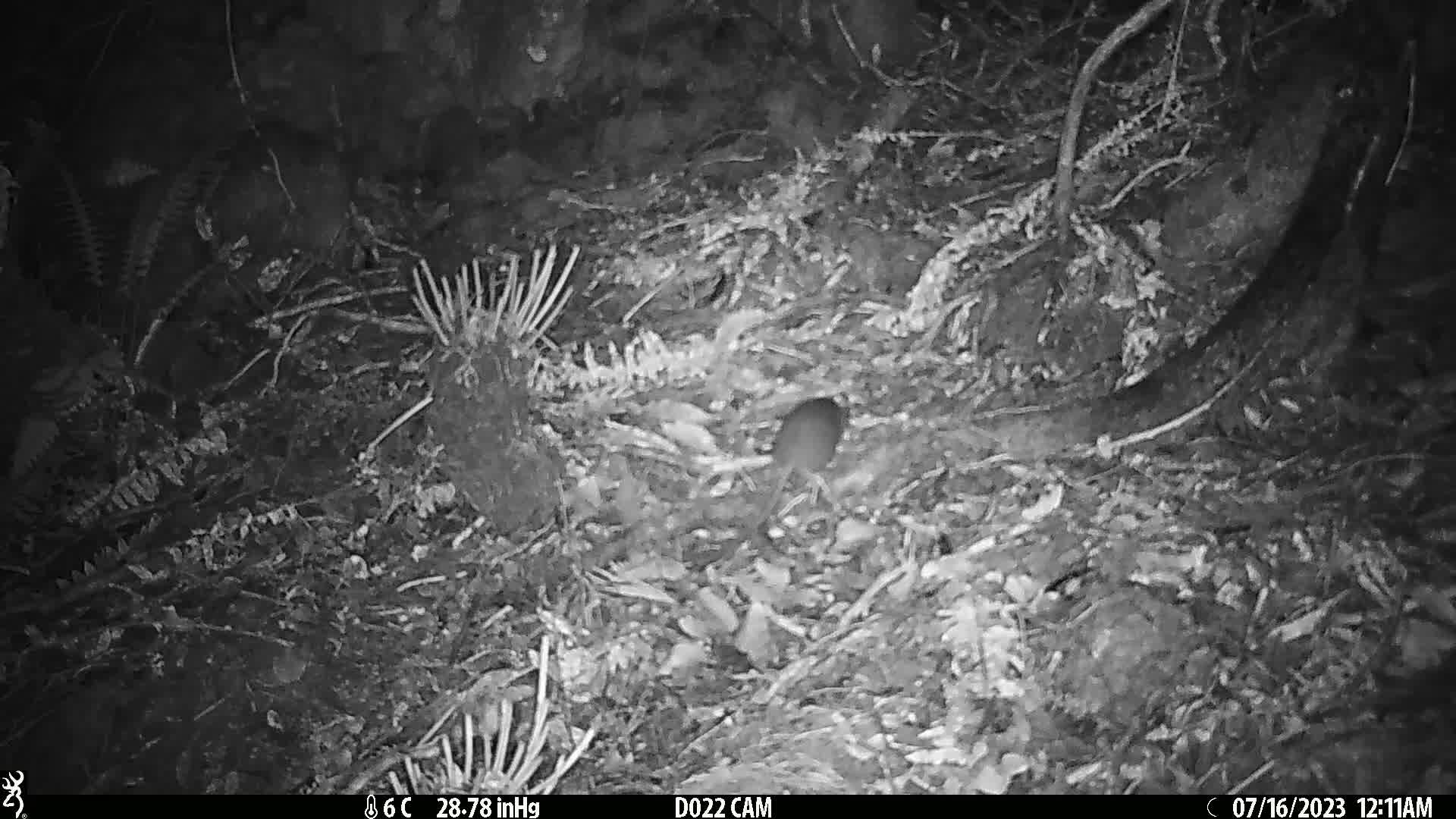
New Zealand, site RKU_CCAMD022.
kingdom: Animalia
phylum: Chordata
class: Mammalia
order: Rodentia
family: Muridae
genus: Rattus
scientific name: Rattus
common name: rat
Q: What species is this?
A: Rat (Rattus).